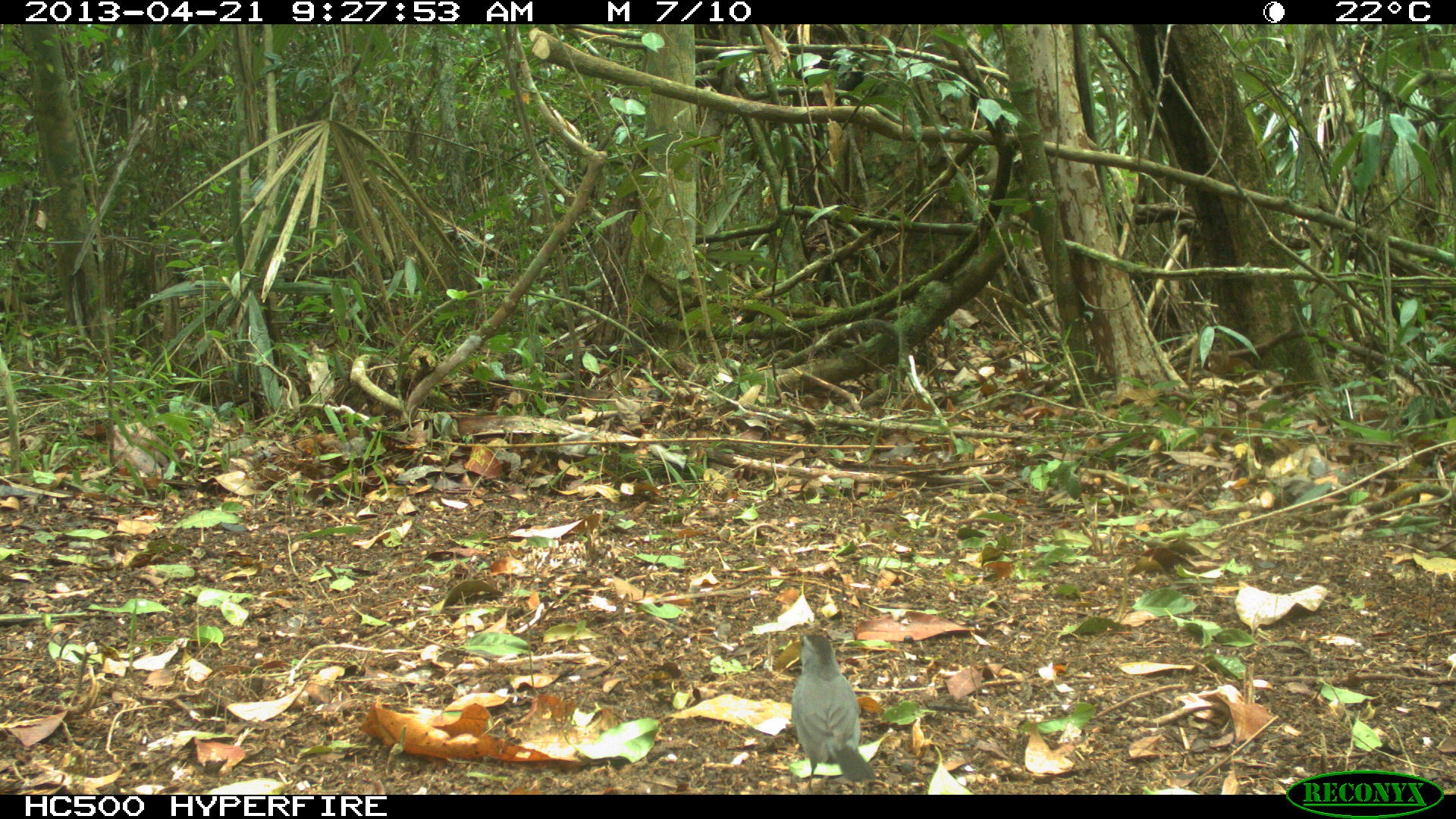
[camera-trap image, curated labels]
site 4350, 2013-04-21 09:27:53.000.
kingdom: Animalia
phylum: Chordata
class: Aves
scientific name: Aves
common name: bird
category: ave desconocida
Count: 1.